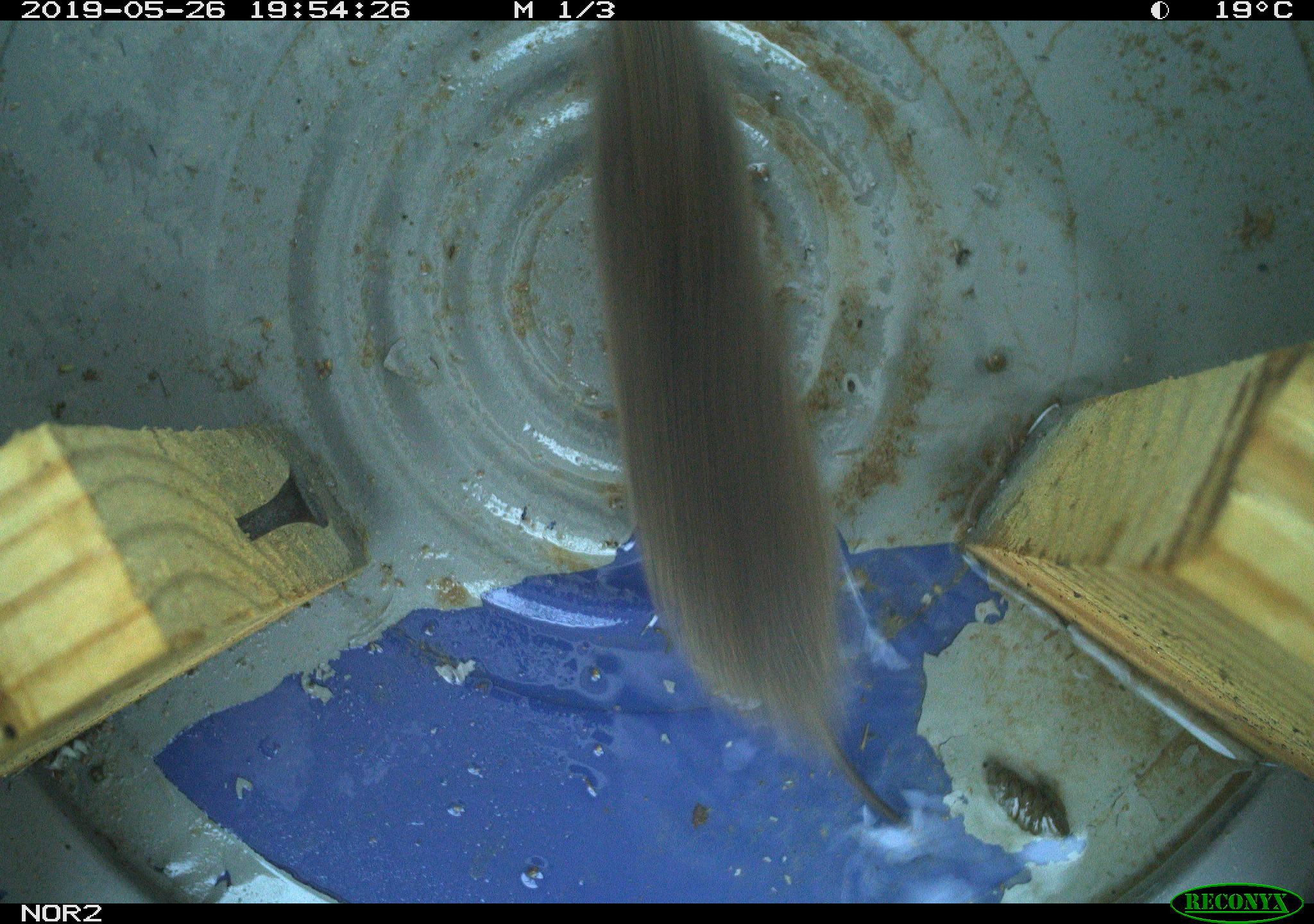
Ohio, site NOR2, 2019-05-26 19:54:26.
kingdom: Animalia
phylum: Chordata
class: Mammalia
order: Rodentia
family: Cricetidae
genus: Microtus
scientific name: Microtus pennsylvanicus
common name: meadow vole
Meadow vole (Microtus pennsylvanicus).